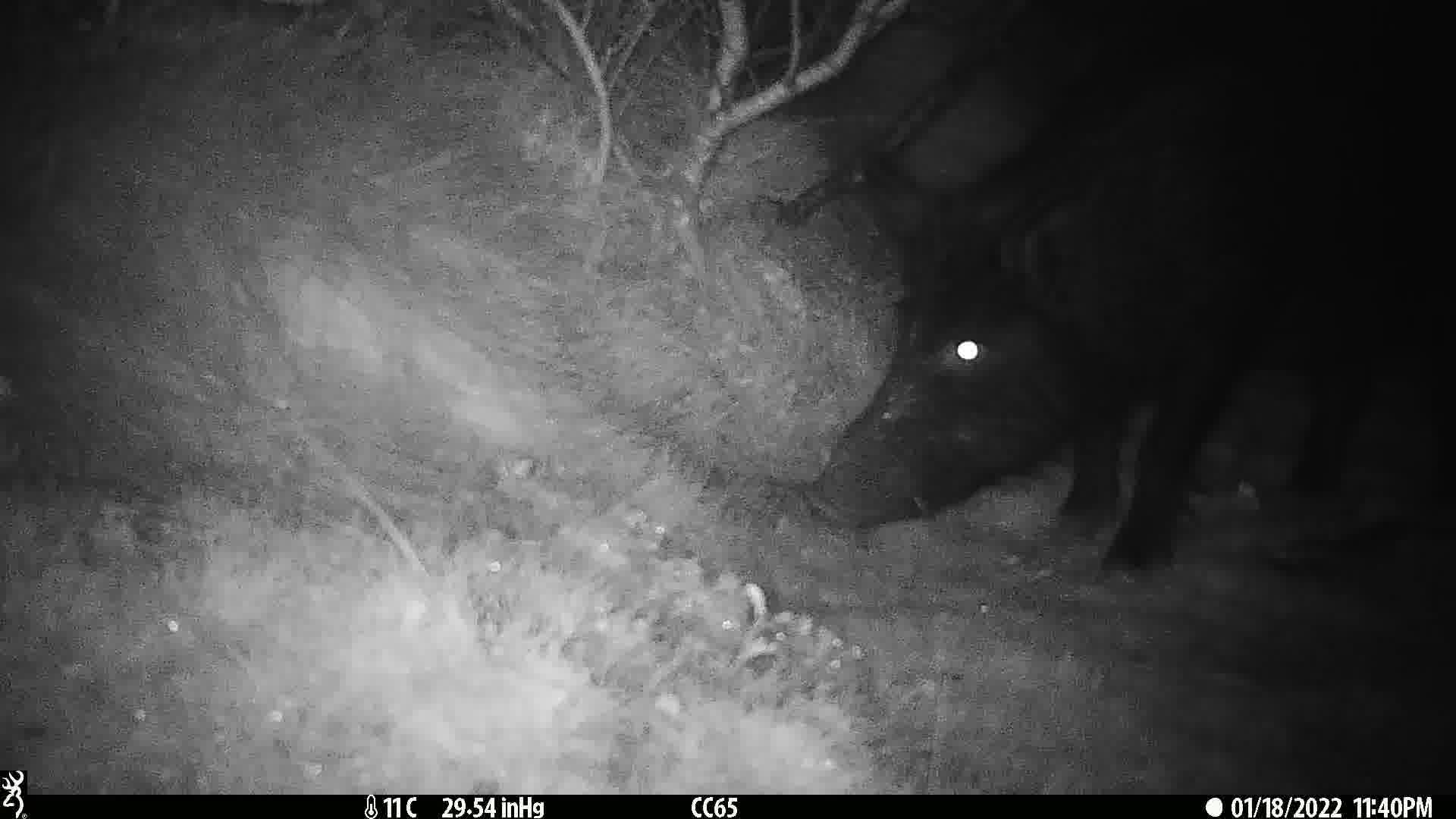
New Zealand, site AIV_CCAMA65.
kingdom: Animalia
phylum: Chordata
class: Mammalia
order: Artiodactyla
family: Suidae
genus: Sus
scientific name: Sus scrofa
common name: pig